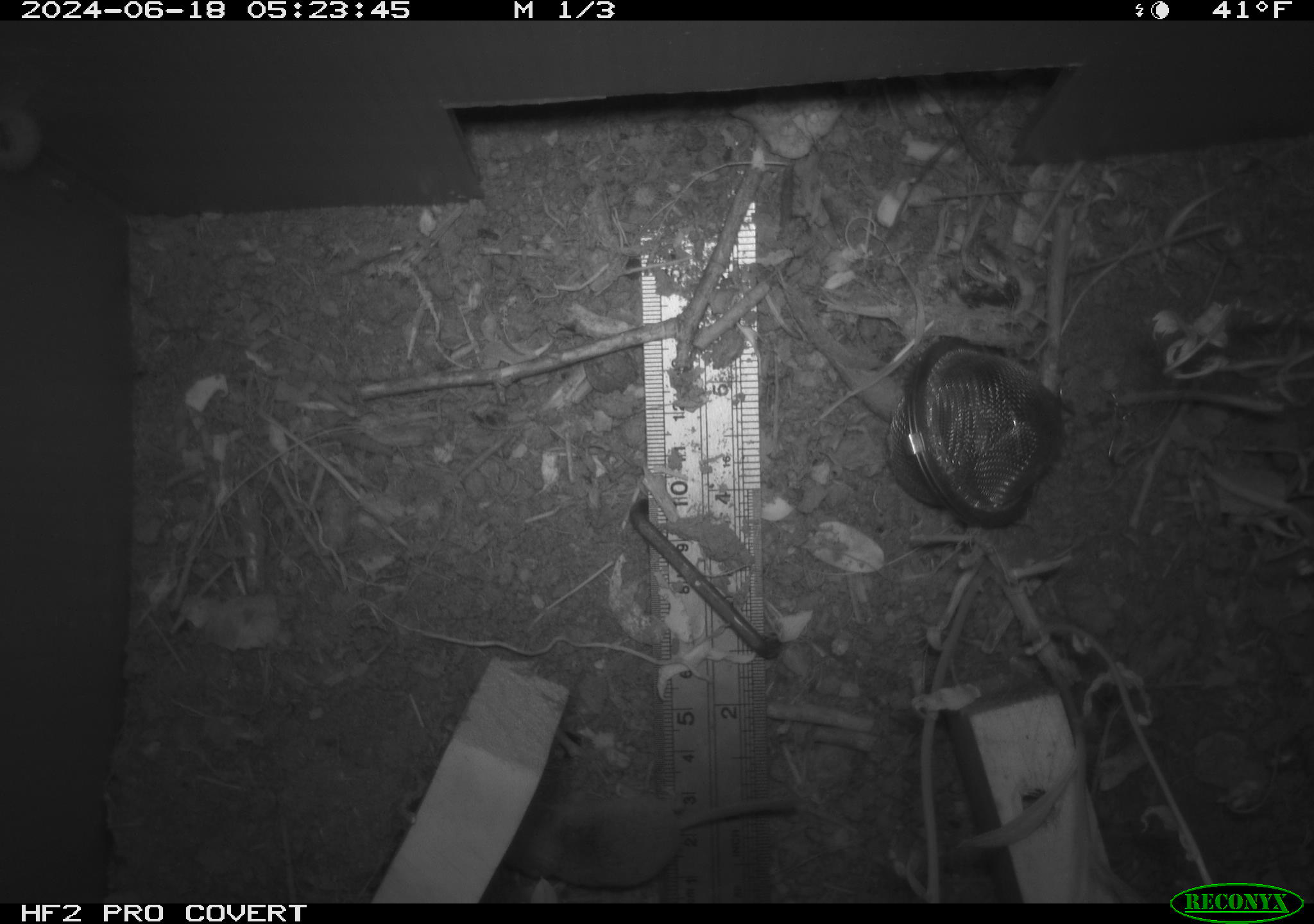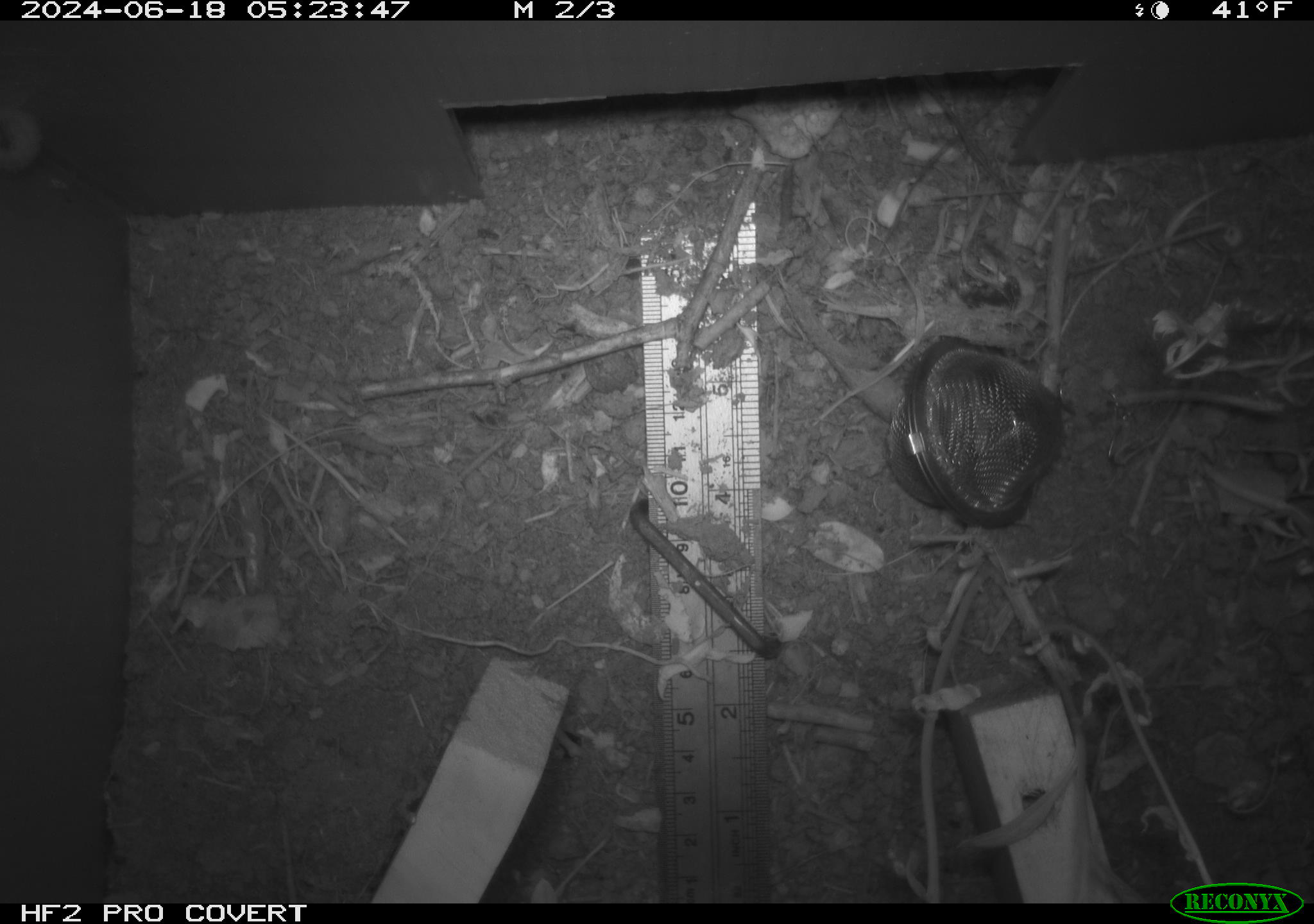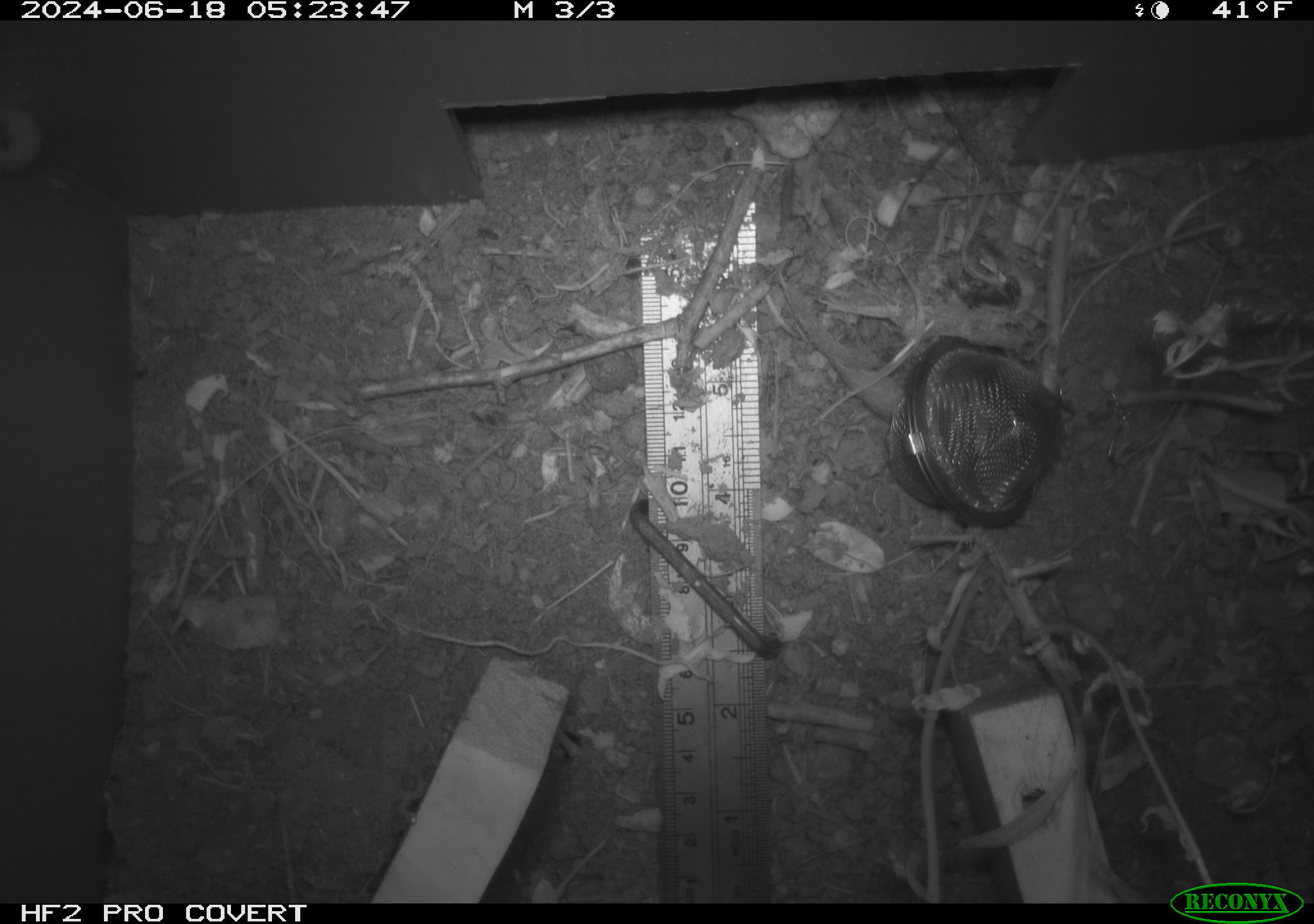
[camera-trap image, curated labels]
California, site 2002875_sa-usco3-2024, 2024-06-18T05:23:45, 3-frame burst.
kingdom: Animalia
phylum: Chordata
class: Mammalia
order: Eulipotyphla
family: Soricidae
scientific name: Soricidae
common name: shrews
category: soricidae family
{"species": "soricidae family (shrews) (Soricidae)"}